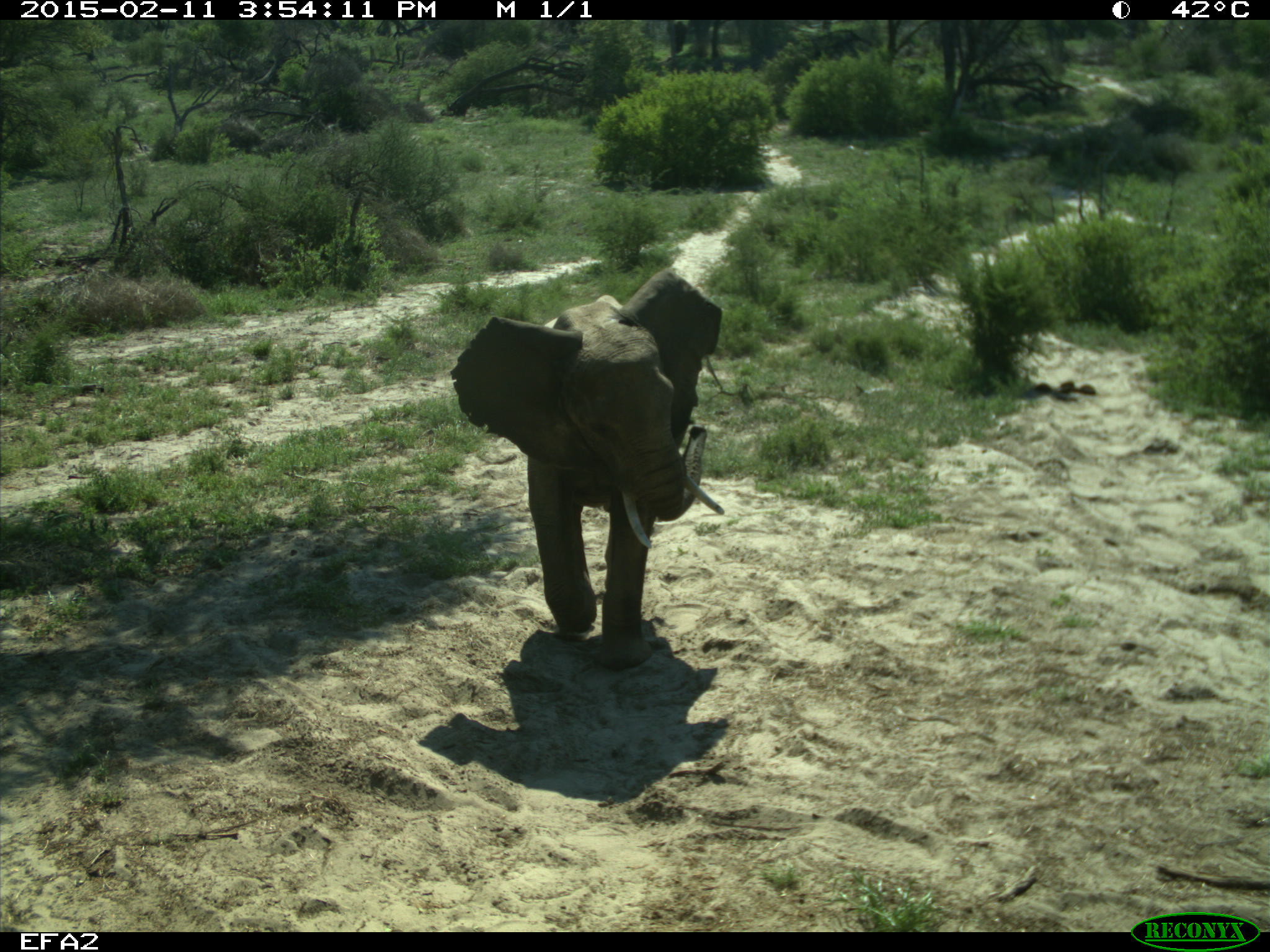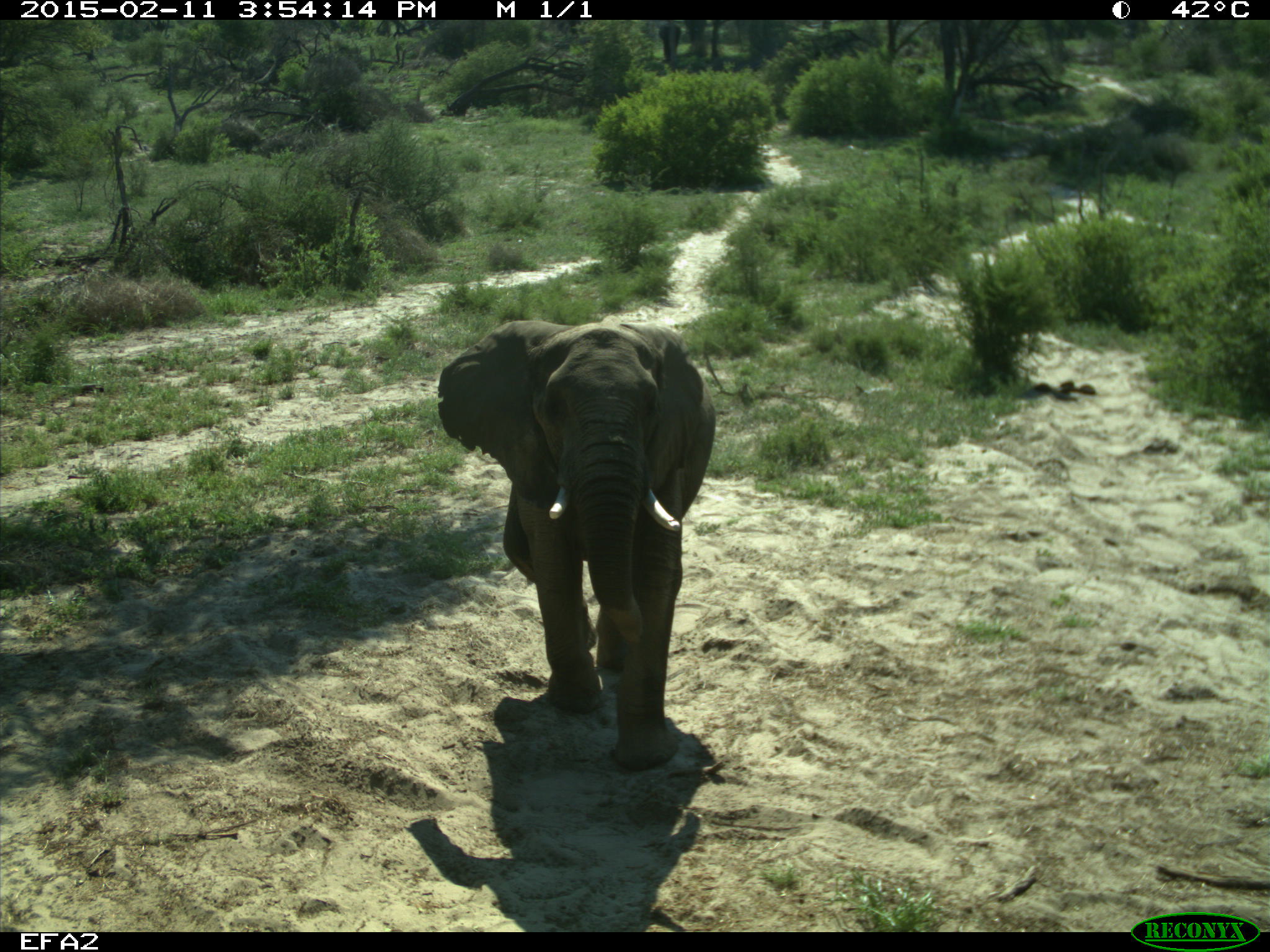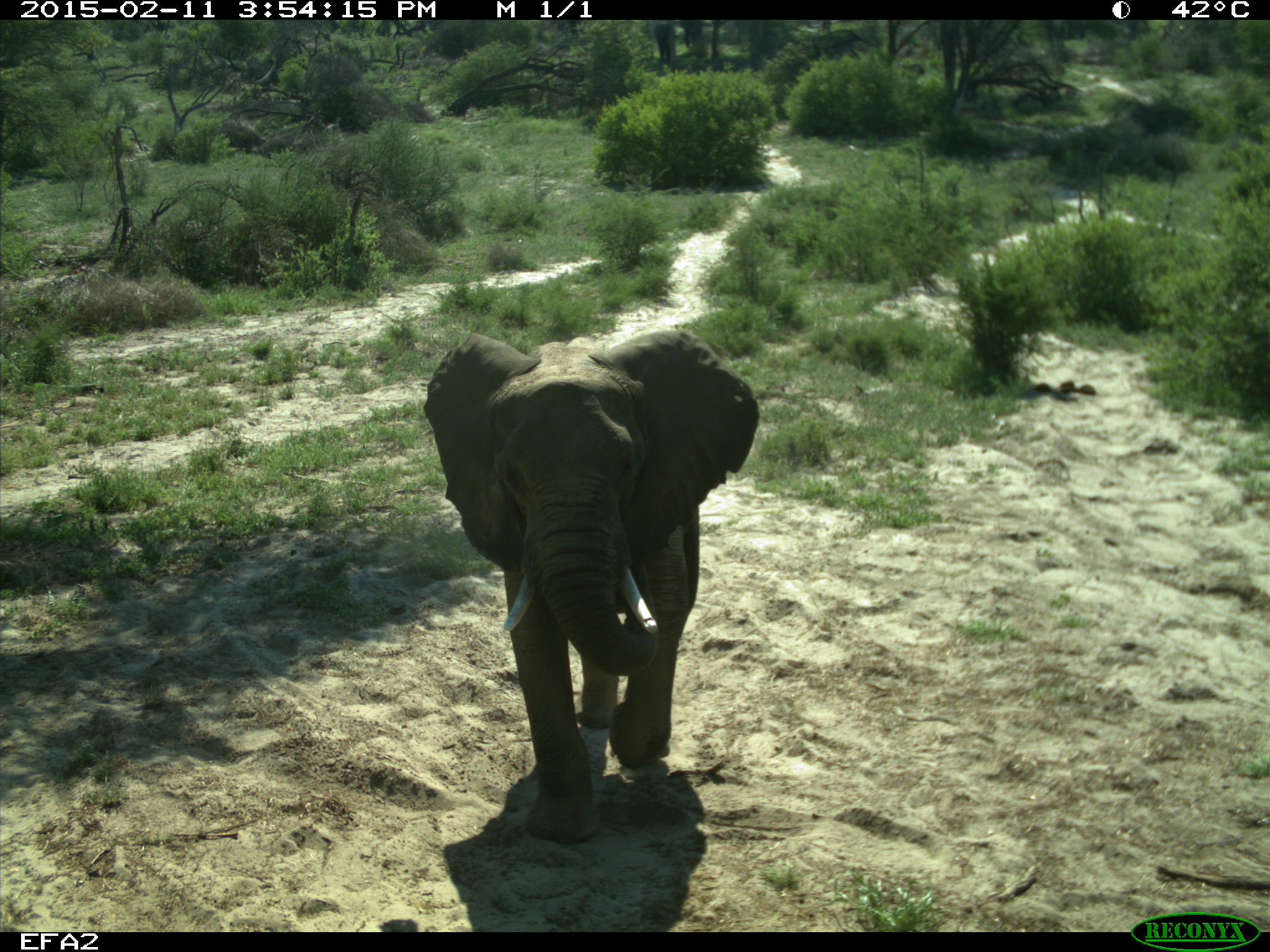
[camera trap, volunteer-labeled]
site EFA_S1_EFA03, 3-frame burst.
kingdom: Animalia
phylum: Chordata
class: Mammalia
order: Proboscidea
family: Elephantidae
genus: Loxodonta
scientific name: Loxodonta africana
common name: african bush elephant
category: elephant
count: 3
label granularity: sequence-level